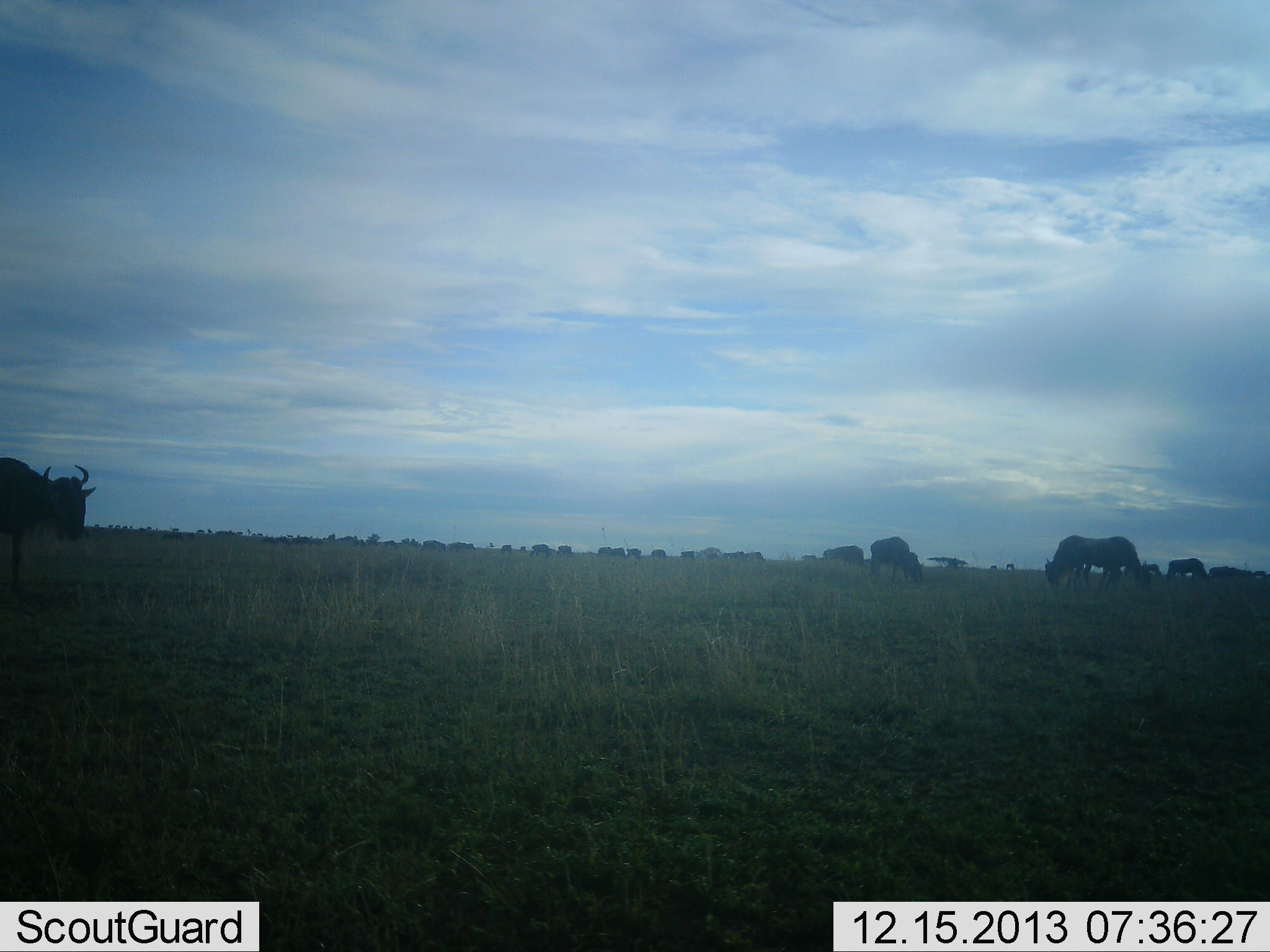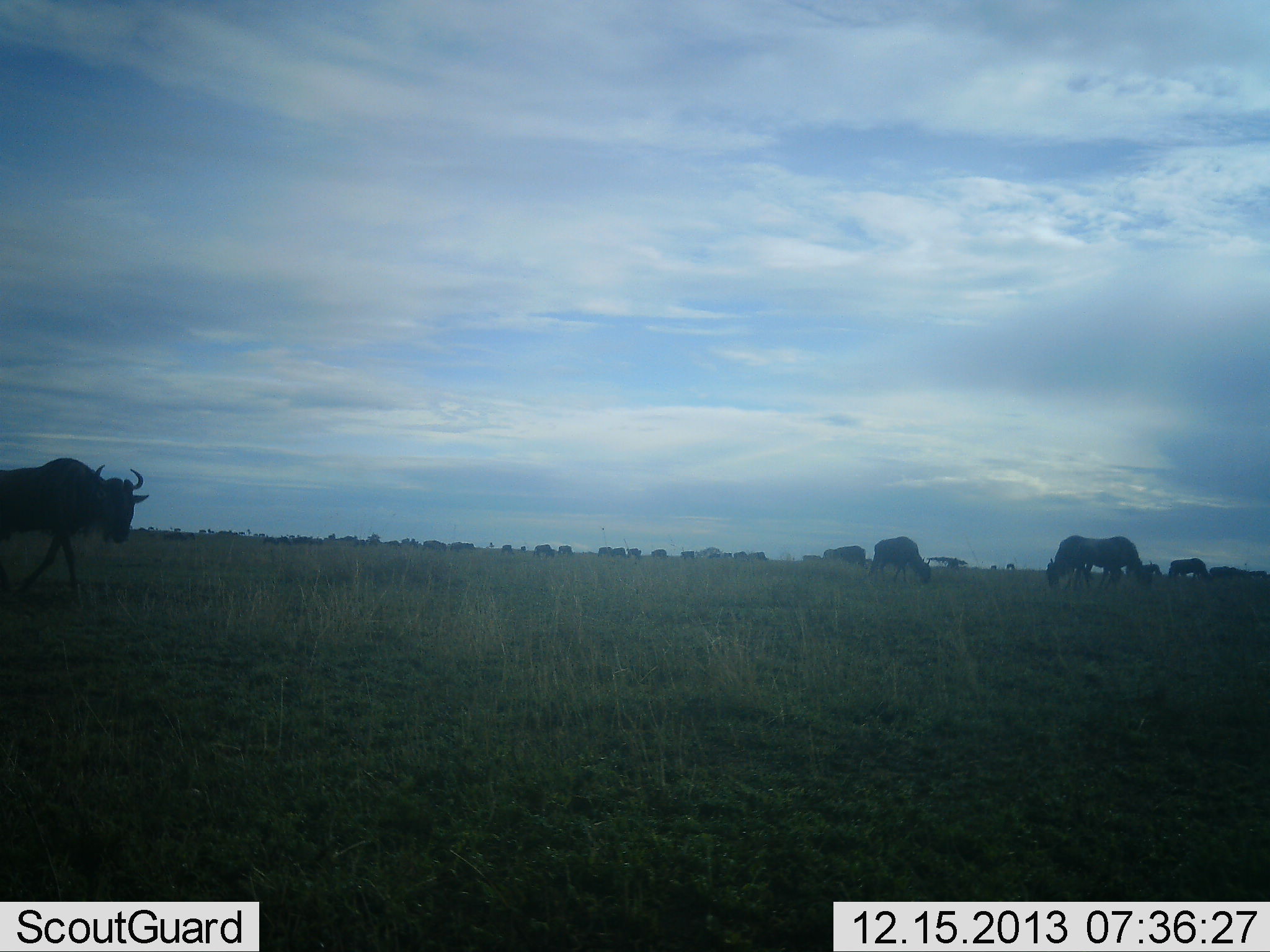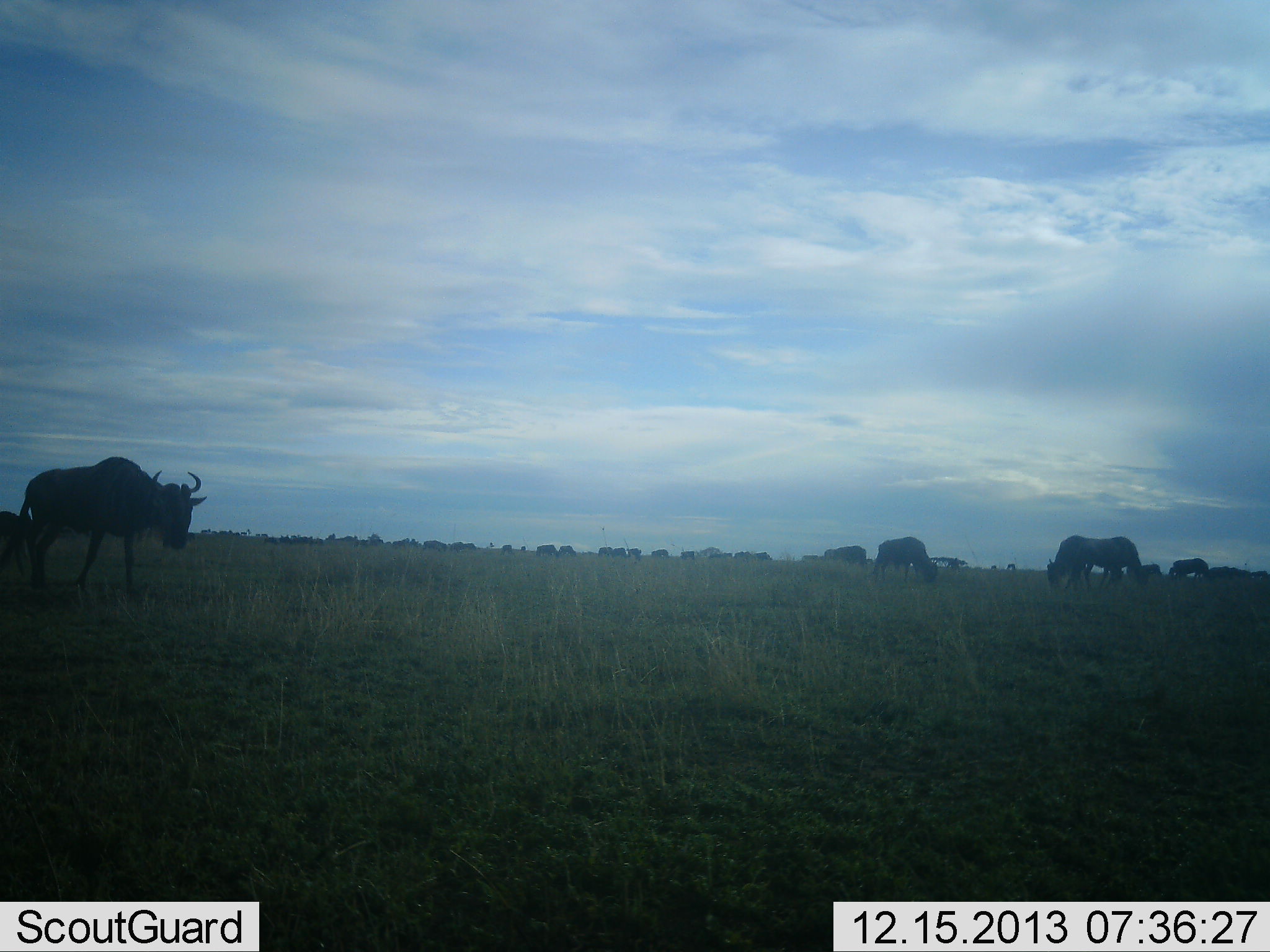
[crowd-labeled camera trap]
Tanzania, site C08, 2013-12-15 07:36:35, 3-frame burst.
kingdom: Animalia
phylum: Chordata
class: Mammalia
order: Artiodactyla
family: Bovidae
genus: Connochaetes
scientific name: Connochaetes taurinus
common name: blue wildebeest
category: wildebeest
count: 11-50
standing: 40%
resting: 0%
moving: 70%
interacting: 0%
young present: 0%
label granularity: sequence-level